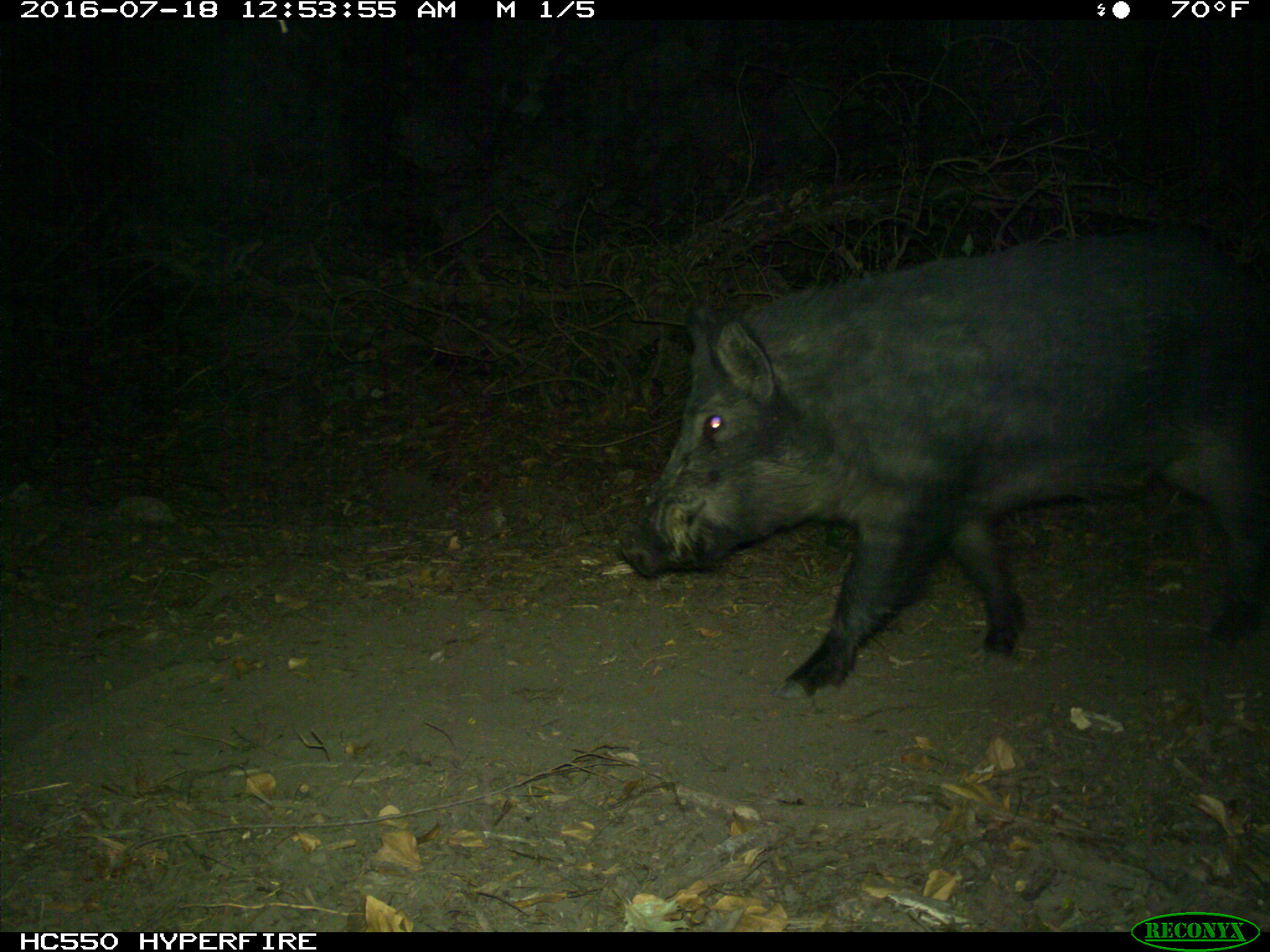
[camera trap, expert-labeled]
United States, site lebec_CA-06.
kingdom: Animalia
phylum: Chordata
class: Mammalia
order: Artiodactyla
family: Suidae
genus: Sus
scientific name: Sus scrofa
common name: wild boar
Sus scrofa (wild boar).